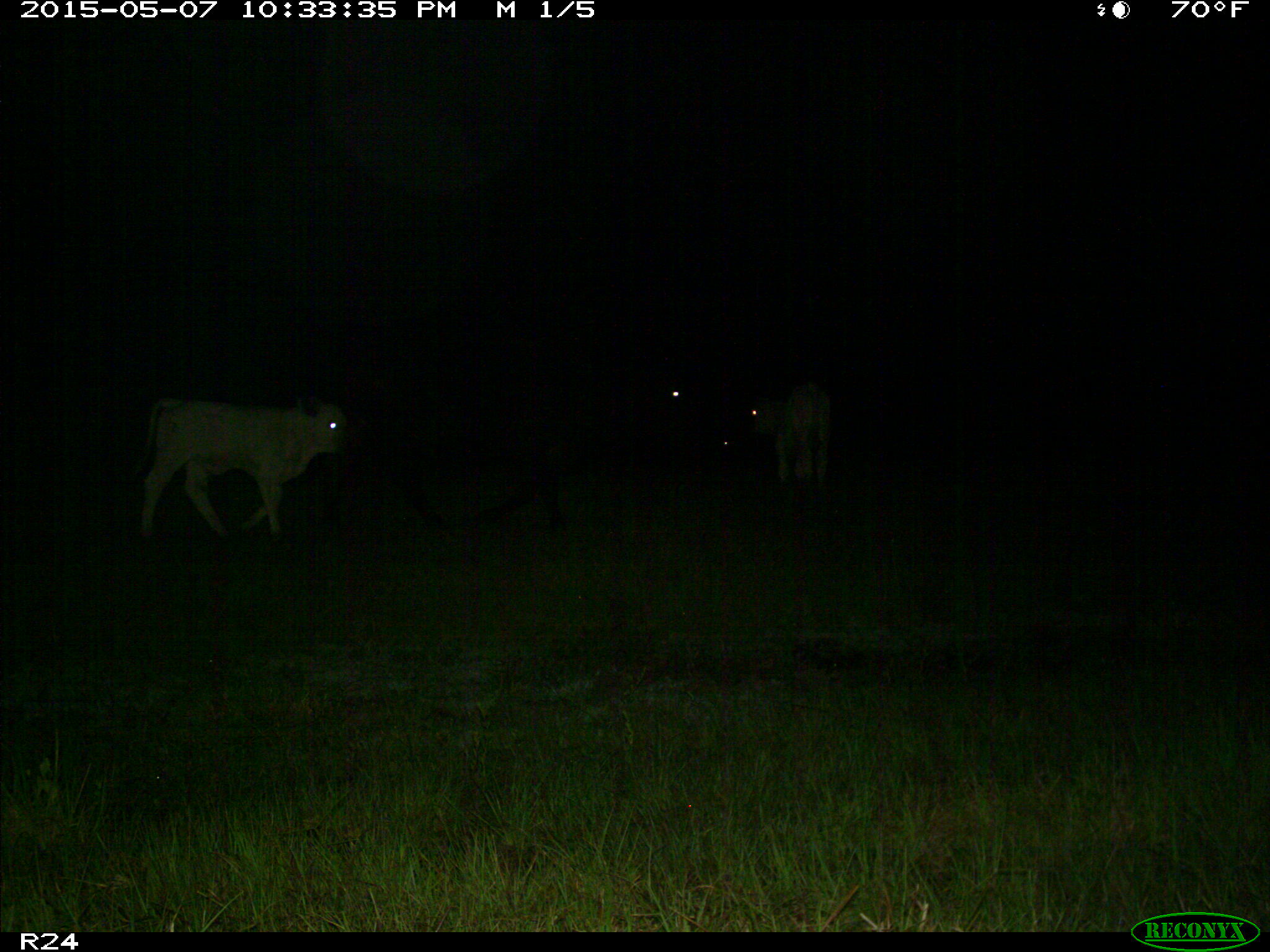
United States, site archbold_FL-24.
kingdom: Animalia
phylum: Chordata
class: Mammalia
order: Artiodactyla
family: Bovidae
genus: Bos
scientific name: Bos taurus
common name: domestic cow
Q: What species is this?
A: Bos taurus (domestic cow).